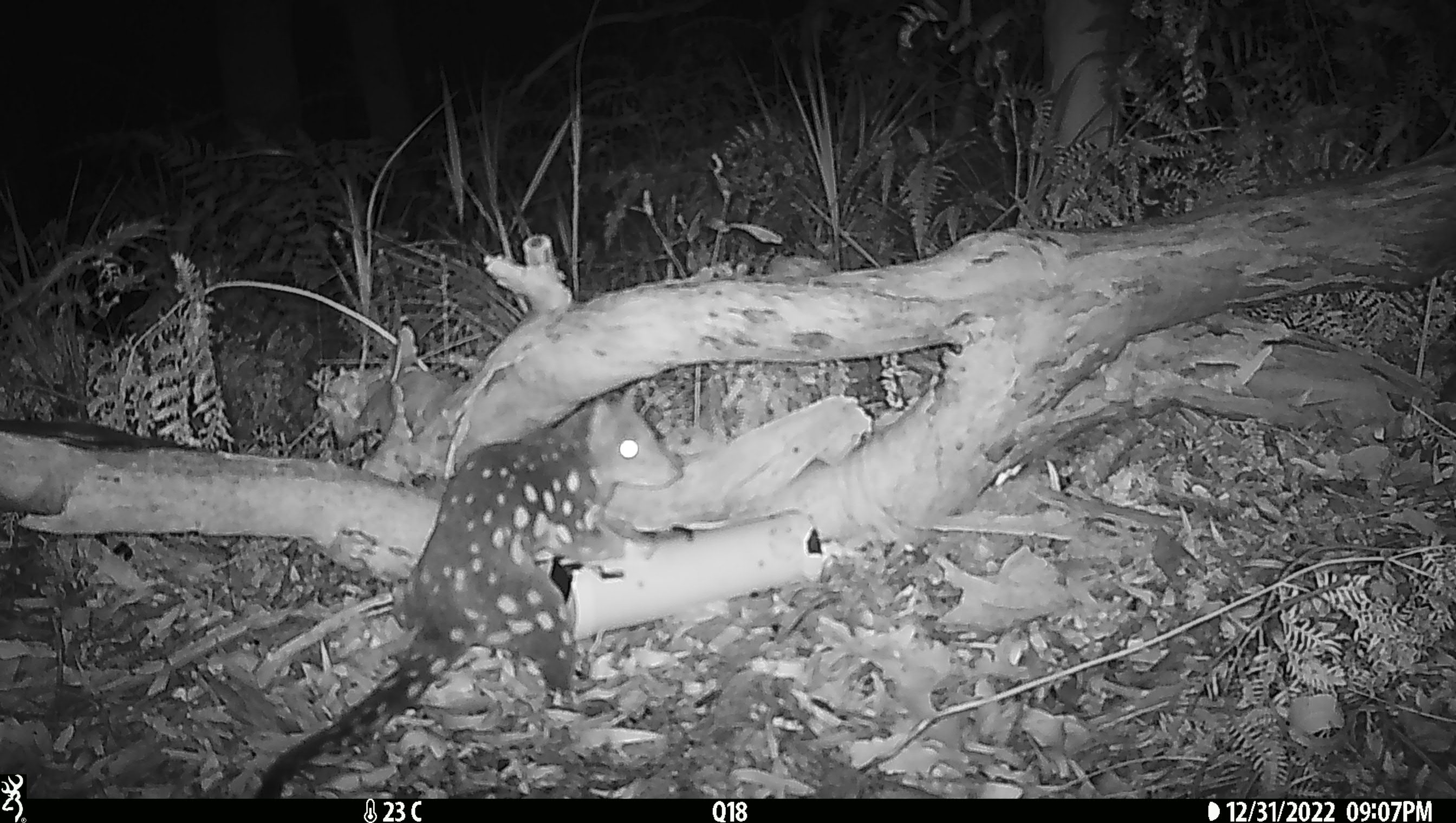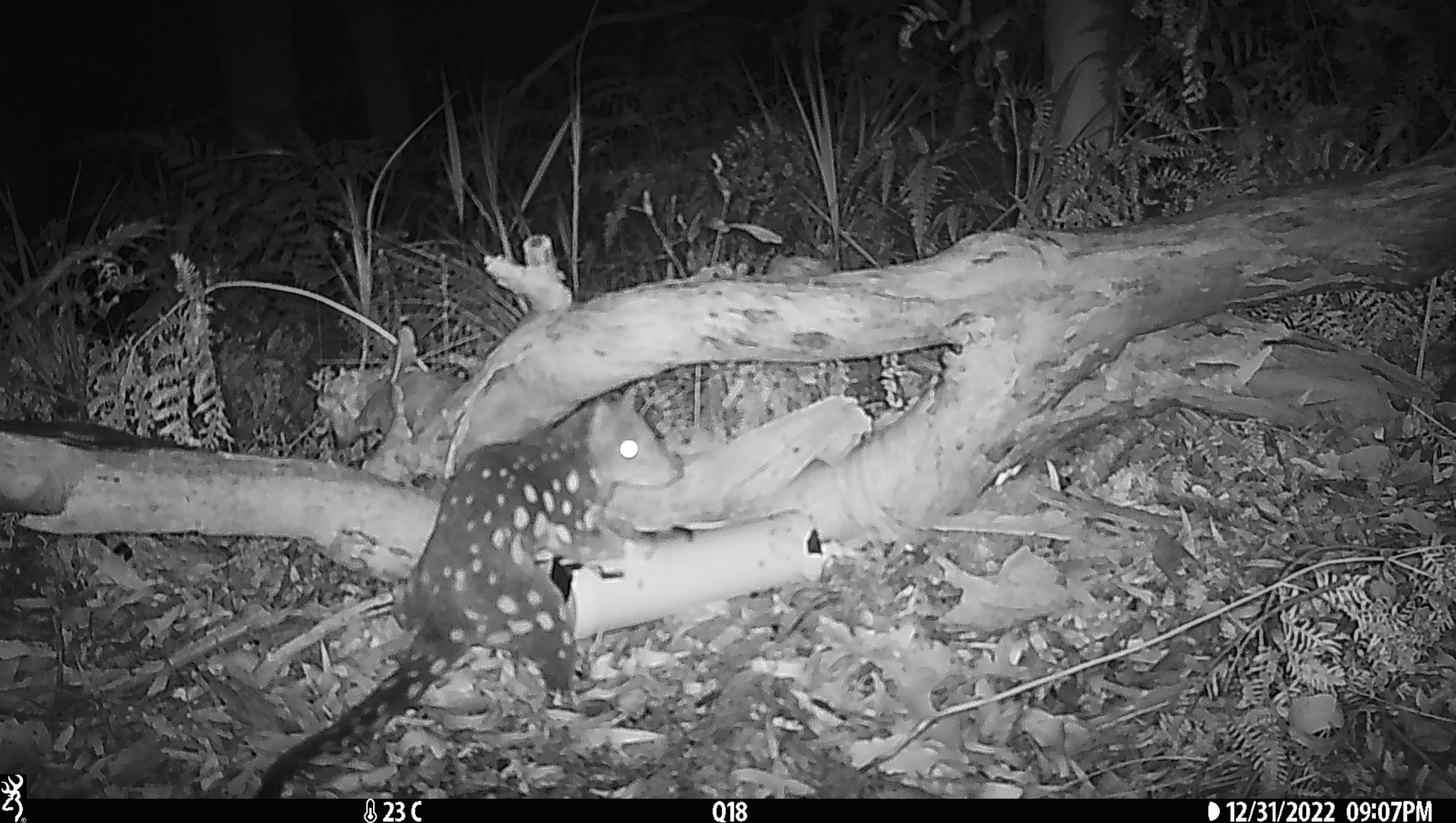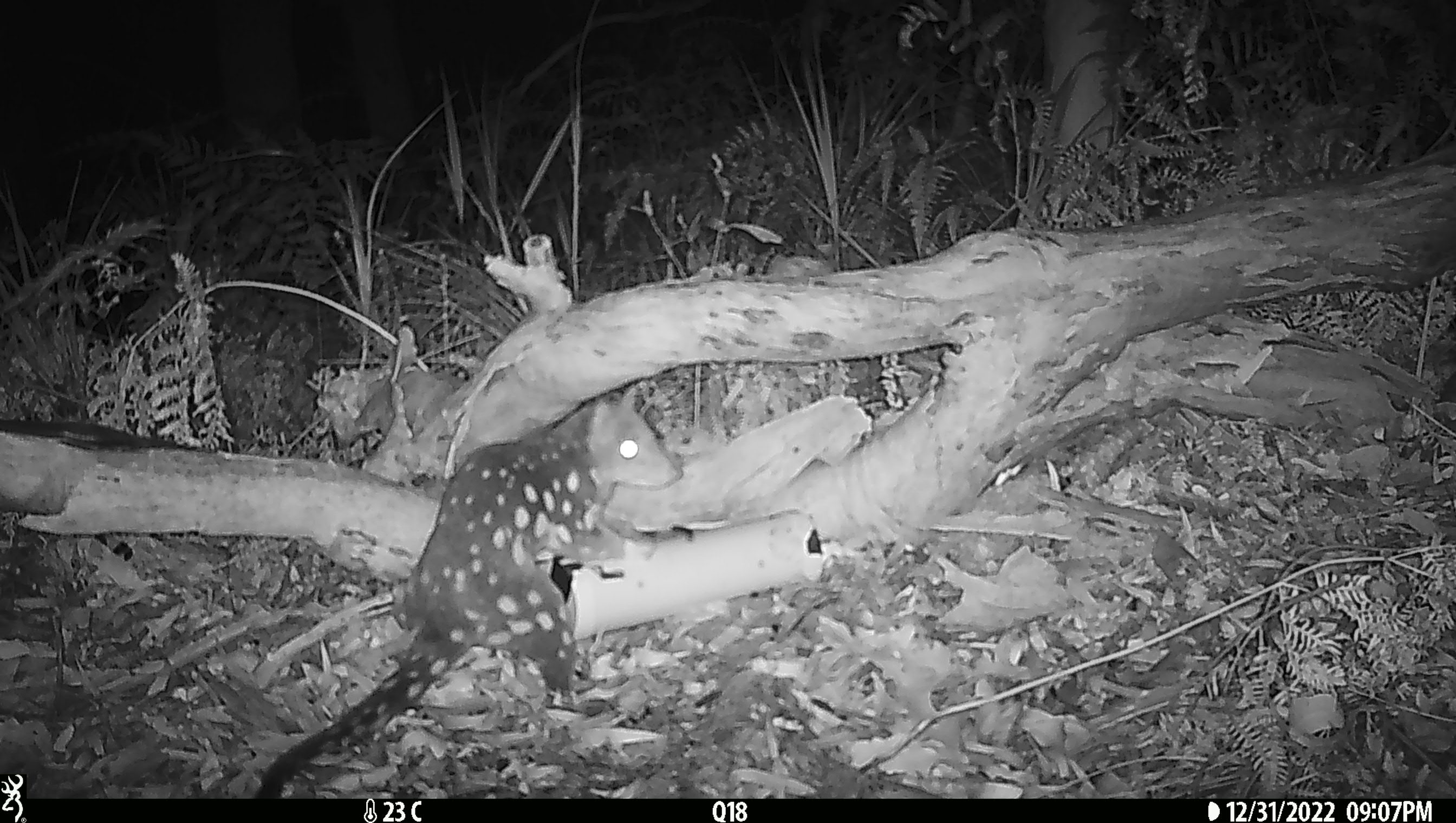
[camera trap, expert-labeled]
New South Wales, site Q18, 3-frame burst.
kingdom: Animalia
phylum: Chordata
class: Mammalia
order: Dasyuromorphia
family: Dasyuridae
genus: Dasyurus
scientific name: Dasyurus maculatus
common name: spotted-tailed quoll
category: quoll